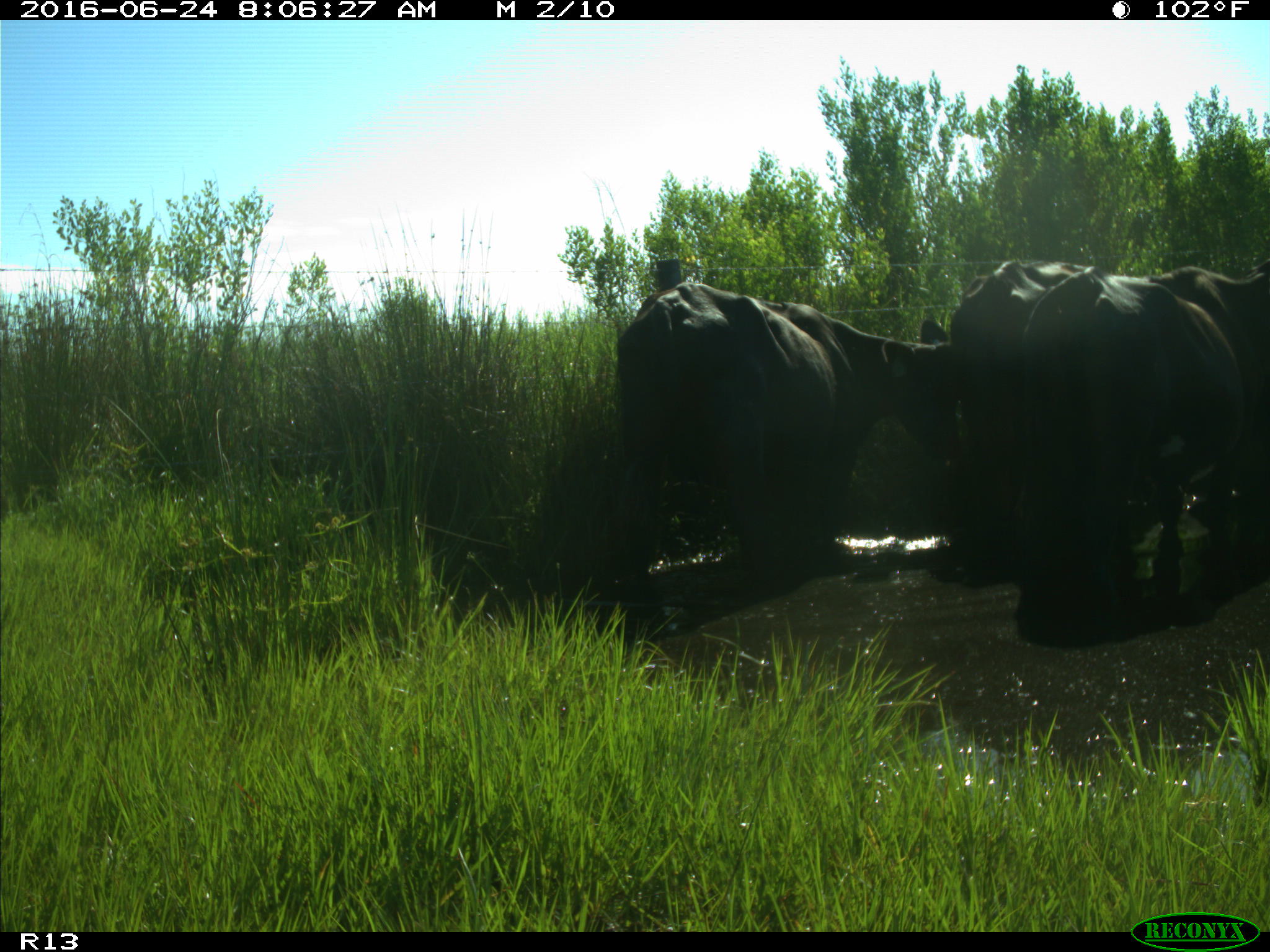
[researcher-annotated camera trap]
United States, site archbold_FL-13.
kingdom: Animalia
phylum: Chordata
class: Mammalia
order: Artiodactyla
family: Bovidae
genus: Bos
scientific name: Bos taurus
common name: domestic cow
Bos taurus (domestic cow).